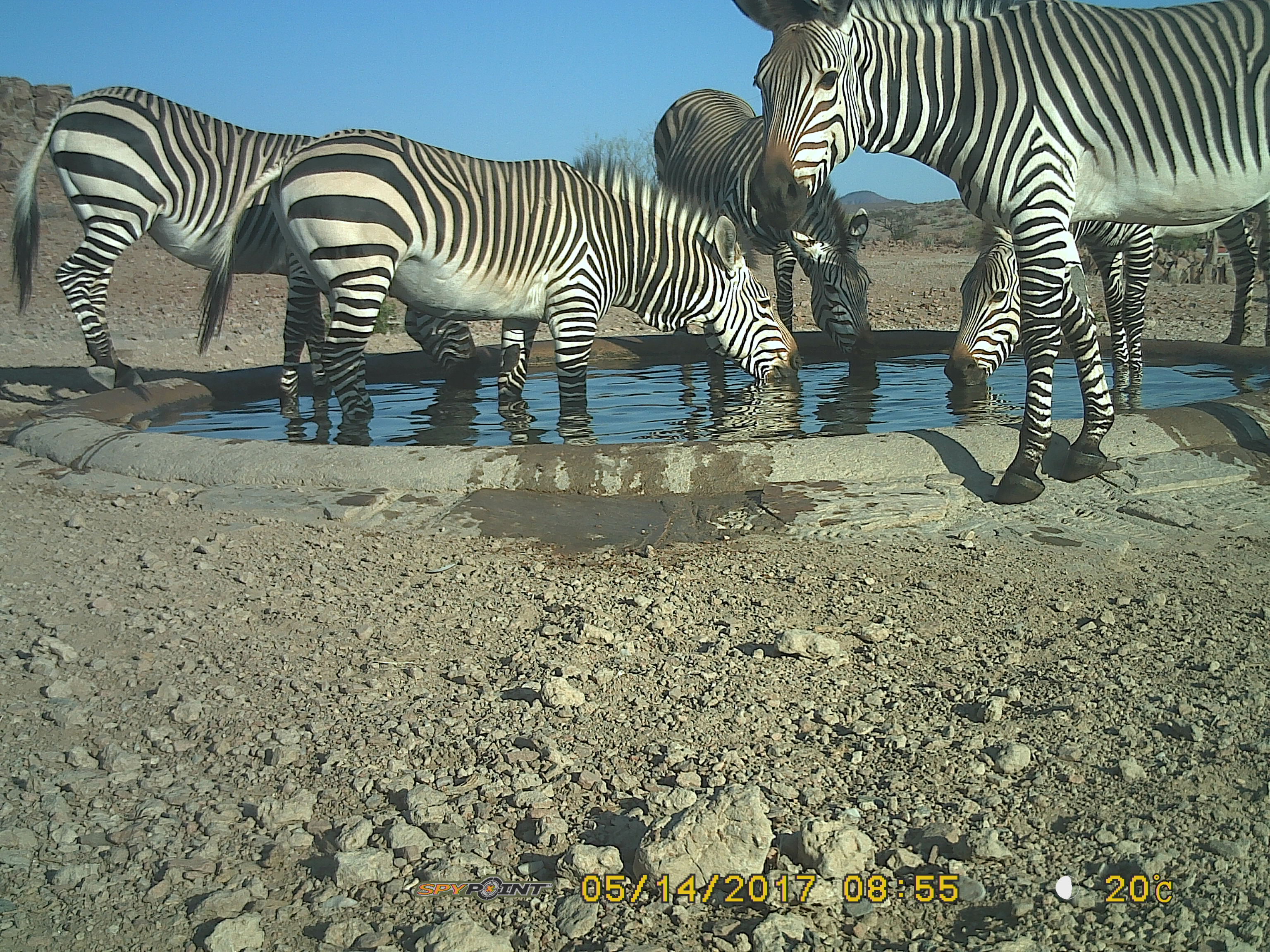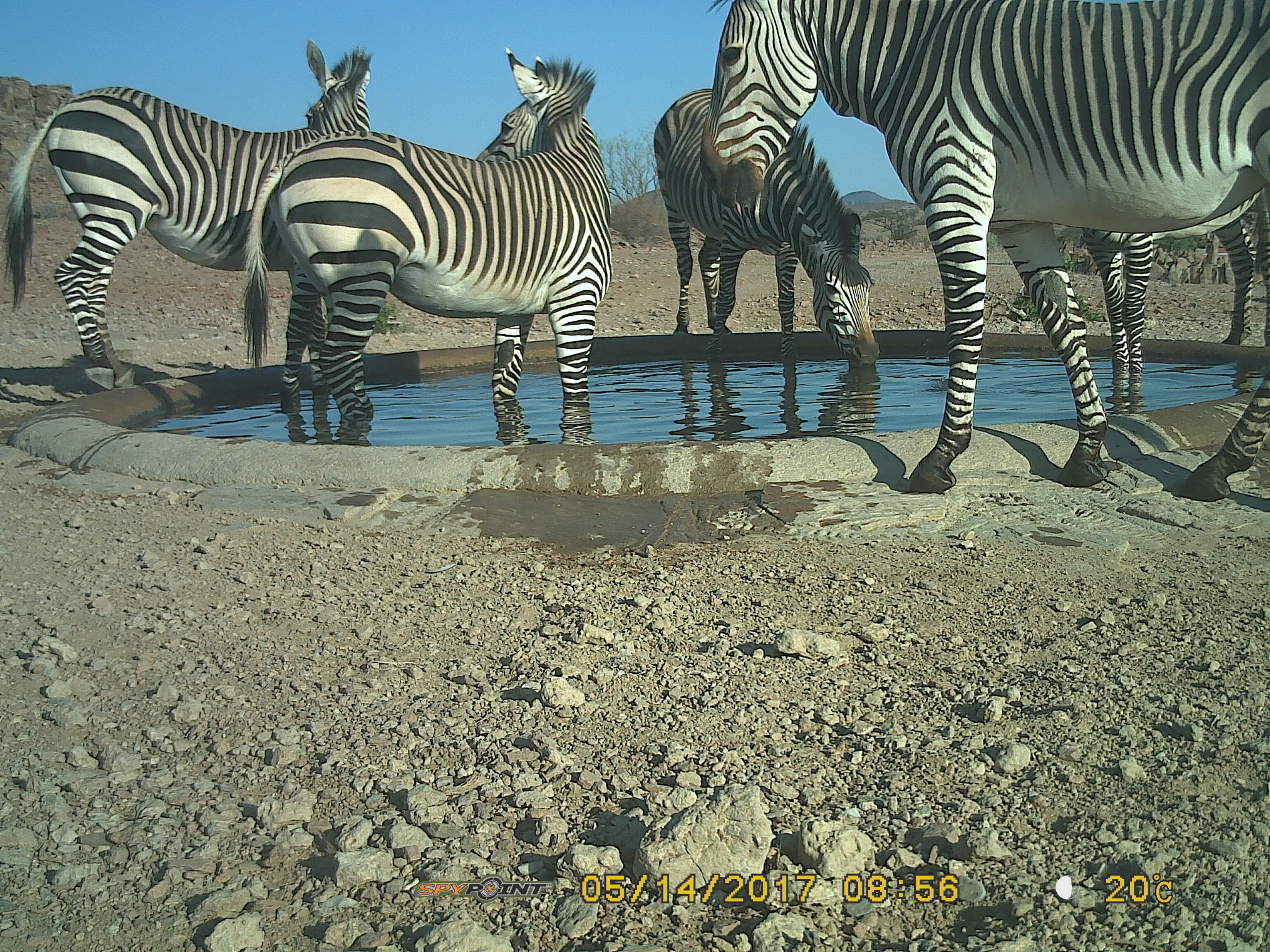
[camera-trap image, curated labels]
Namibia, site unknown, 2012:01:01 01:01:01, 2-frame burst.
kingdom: Animalia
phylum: Chordata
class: Mammalia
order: Perissodactyla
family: Equidae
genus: Equus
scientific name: Equus zebra hartmannae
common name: hartmann's mountain zebra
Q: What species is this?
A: Equus zebra hartmannae (hartmann's mountain zebra).